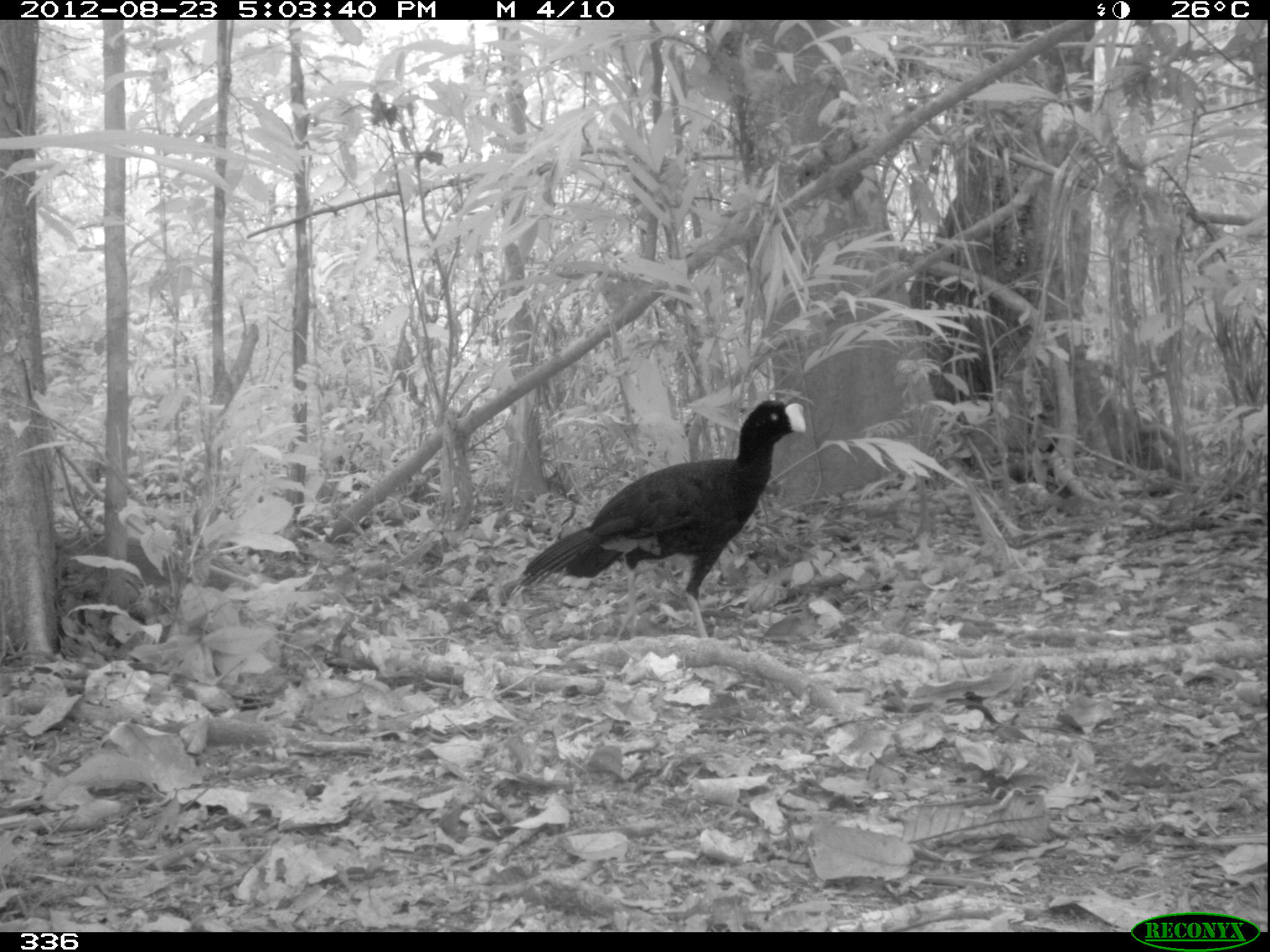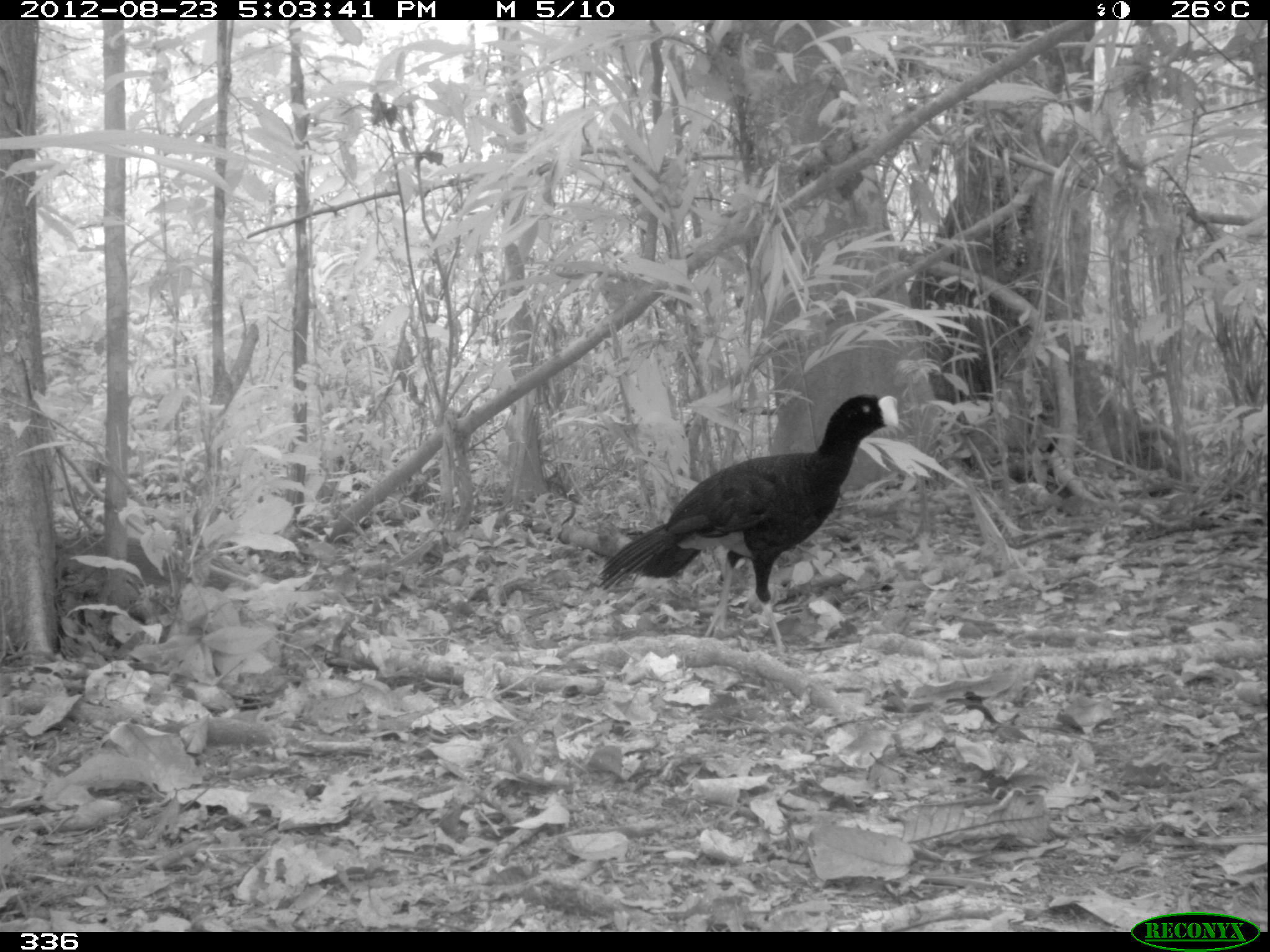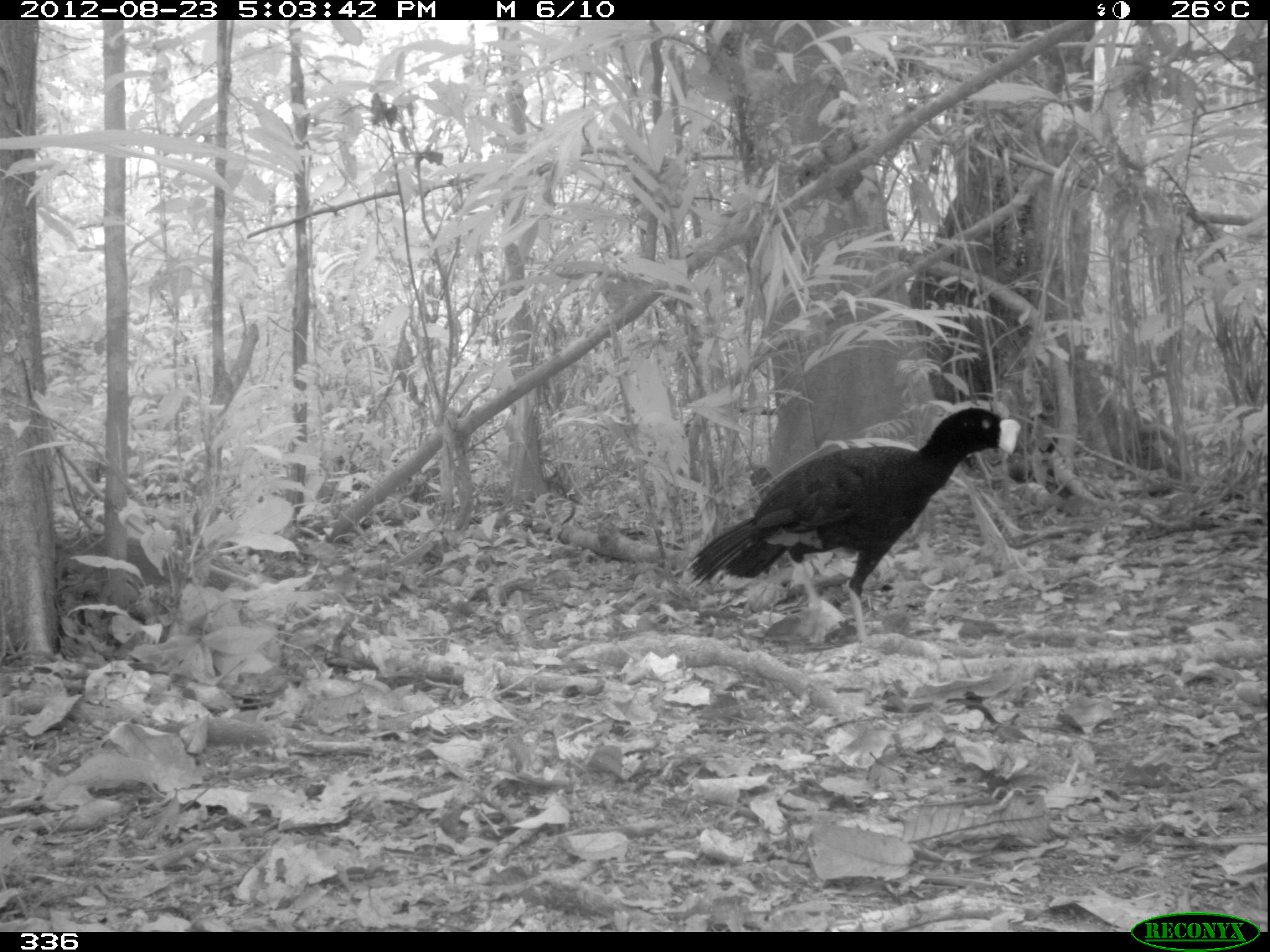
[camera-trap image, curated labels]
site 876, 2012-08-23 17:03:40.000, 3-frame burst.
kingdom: Animalia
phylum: Chordata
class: Aves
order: Galliformes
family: Cracidae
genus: Mitu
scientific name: Mitu tuberosum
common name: razor-billed curassow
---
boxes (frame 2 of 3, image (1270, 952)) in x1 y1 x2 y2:
mitu tuberosum: 595 393 899 661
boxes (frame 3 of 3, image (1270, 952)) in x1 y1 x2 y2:
mitu tuberosum: 673 405 1022 649